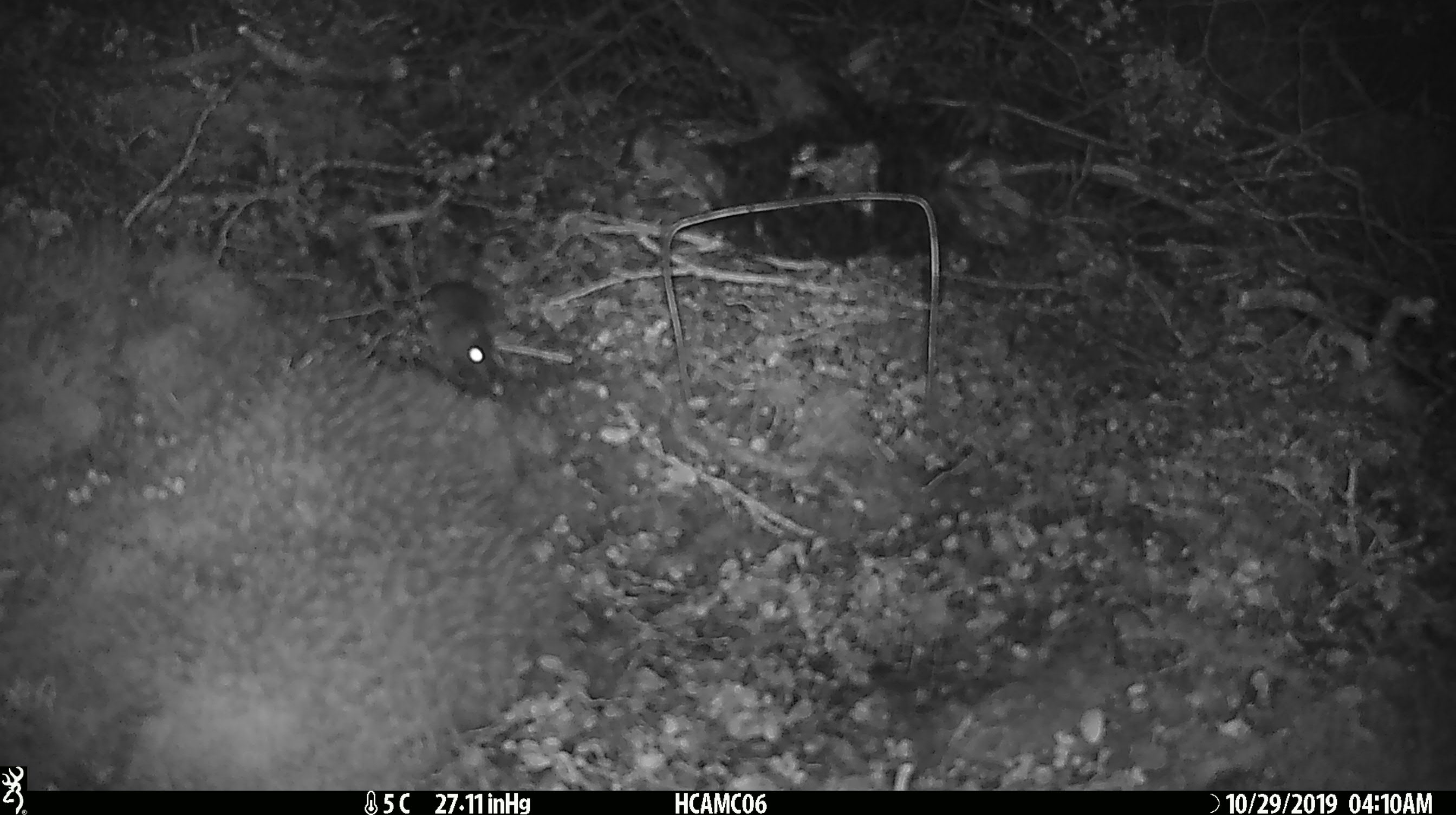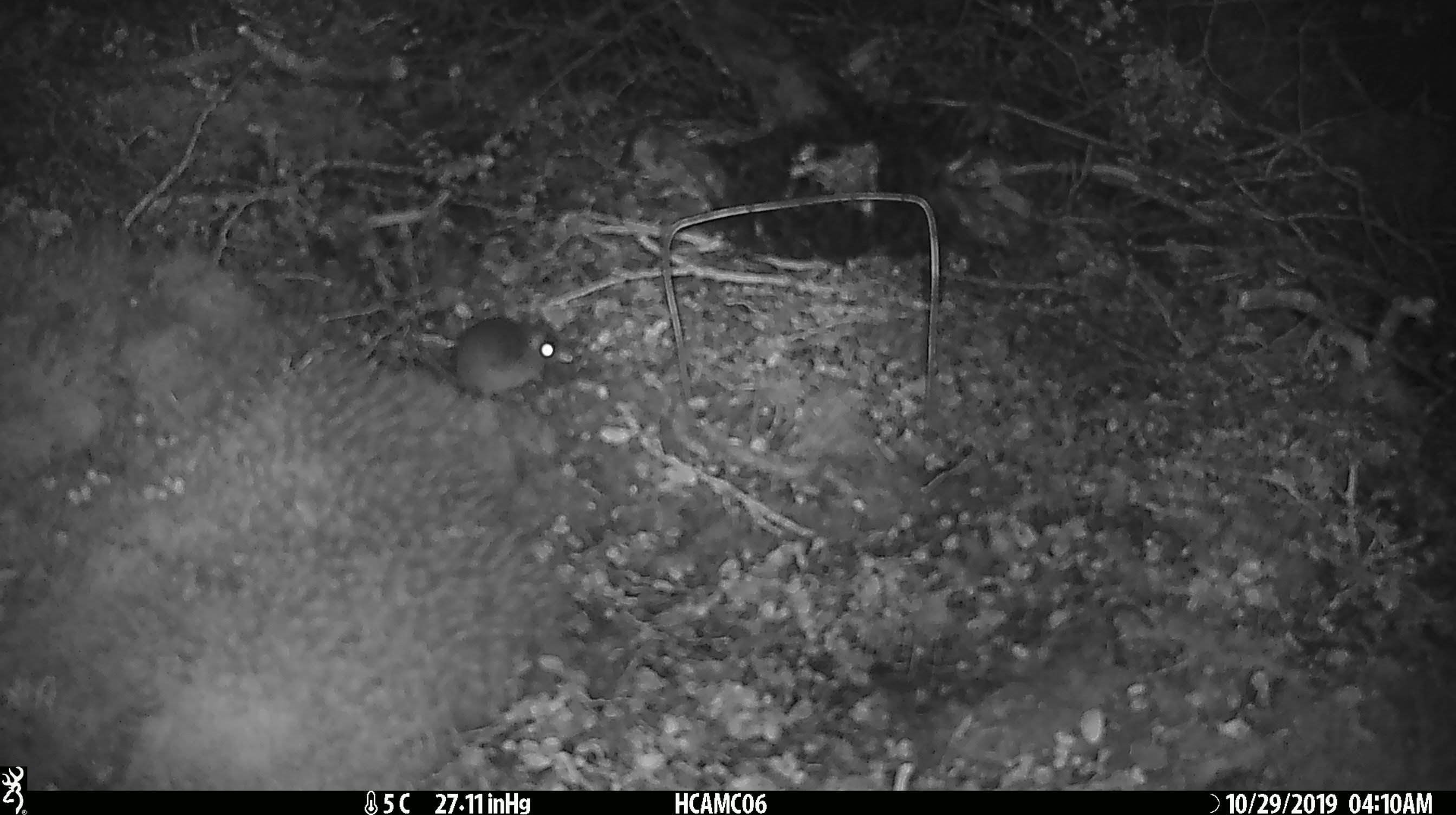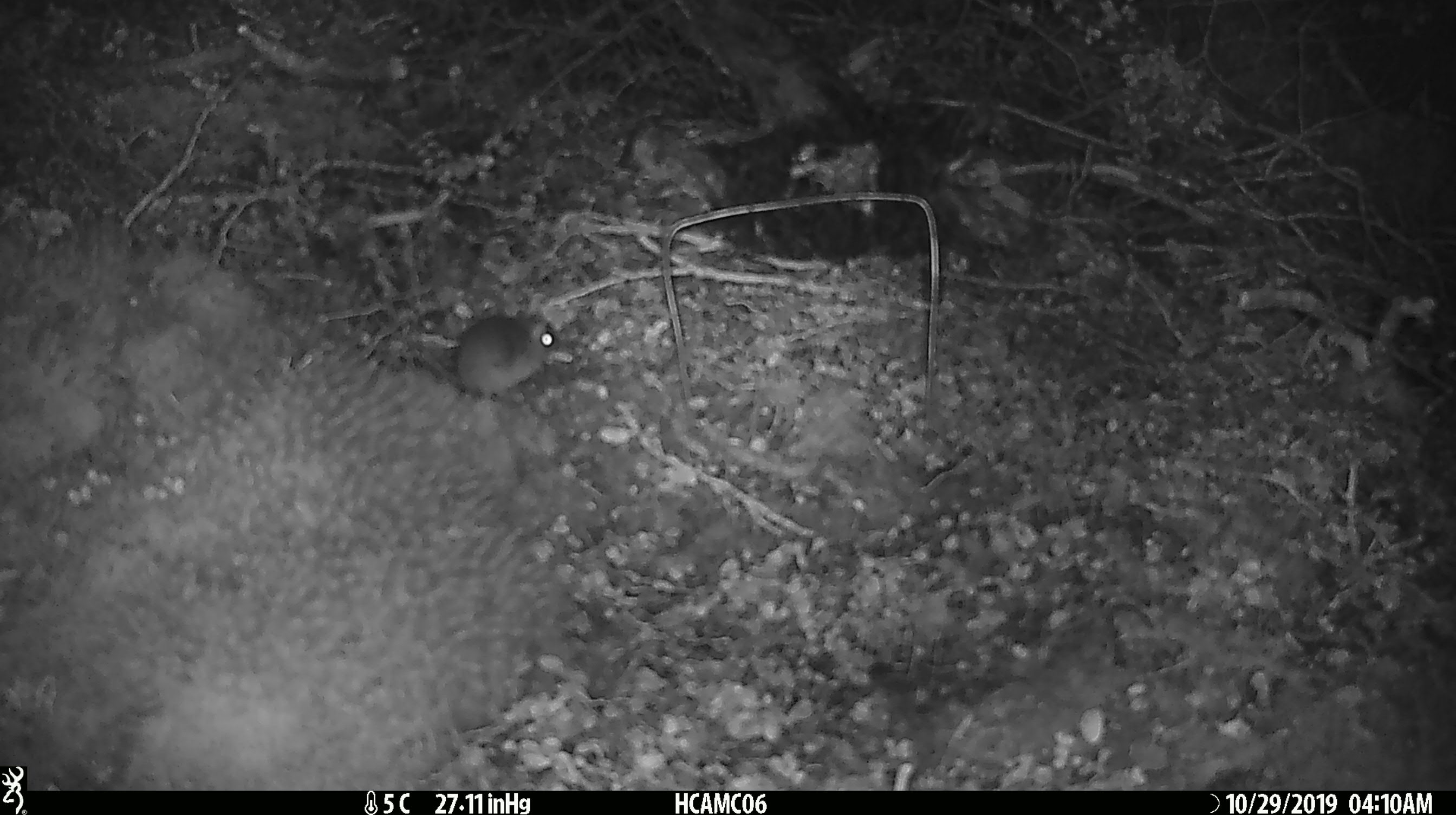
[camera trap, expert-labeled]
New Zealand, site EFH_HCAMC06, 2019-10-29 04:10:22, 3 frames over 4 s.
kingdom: Animalia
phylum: Chordata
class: Mammalia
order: Rodentia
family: Muridae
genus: Mus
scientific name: Mus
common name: mouse